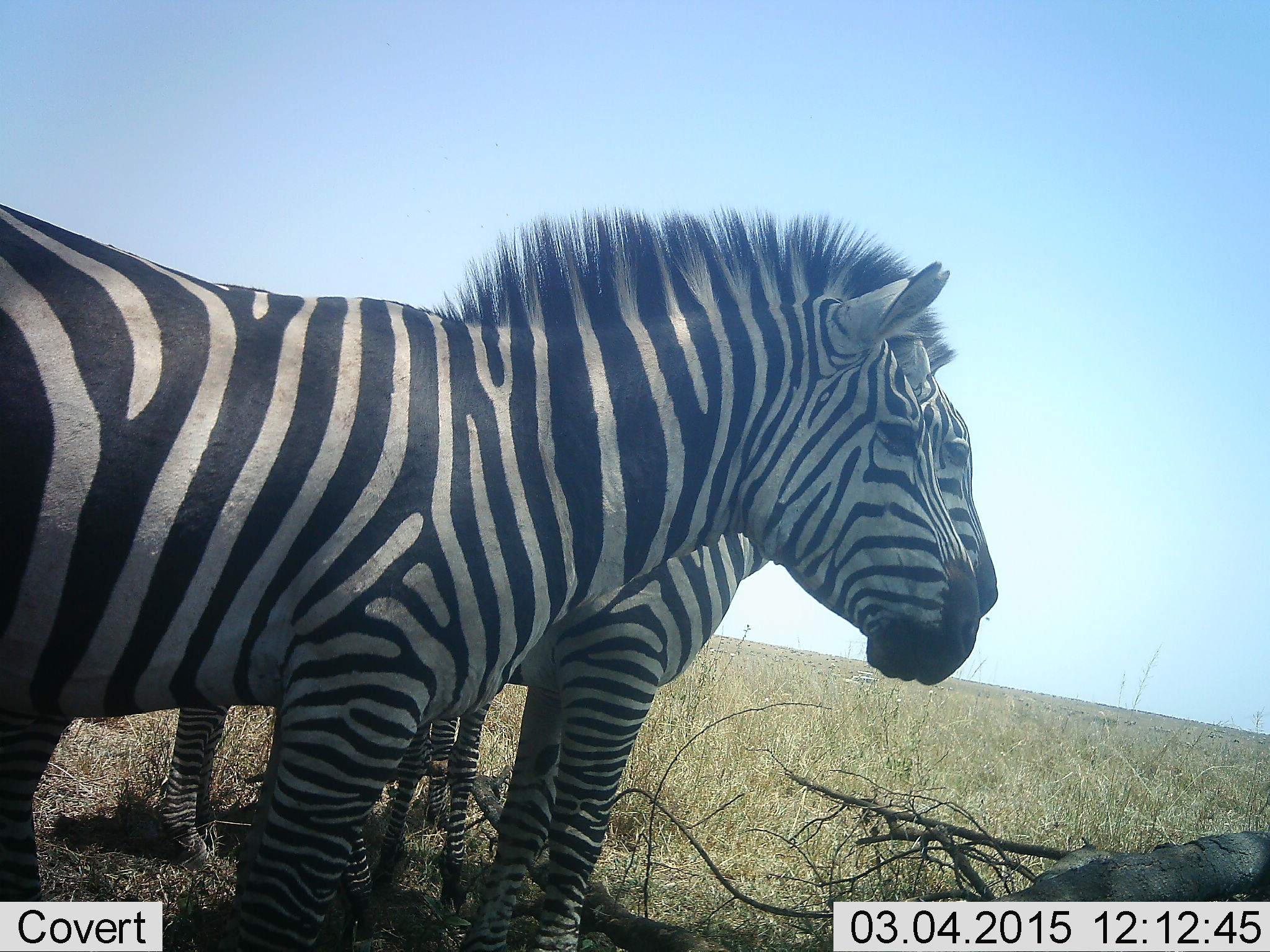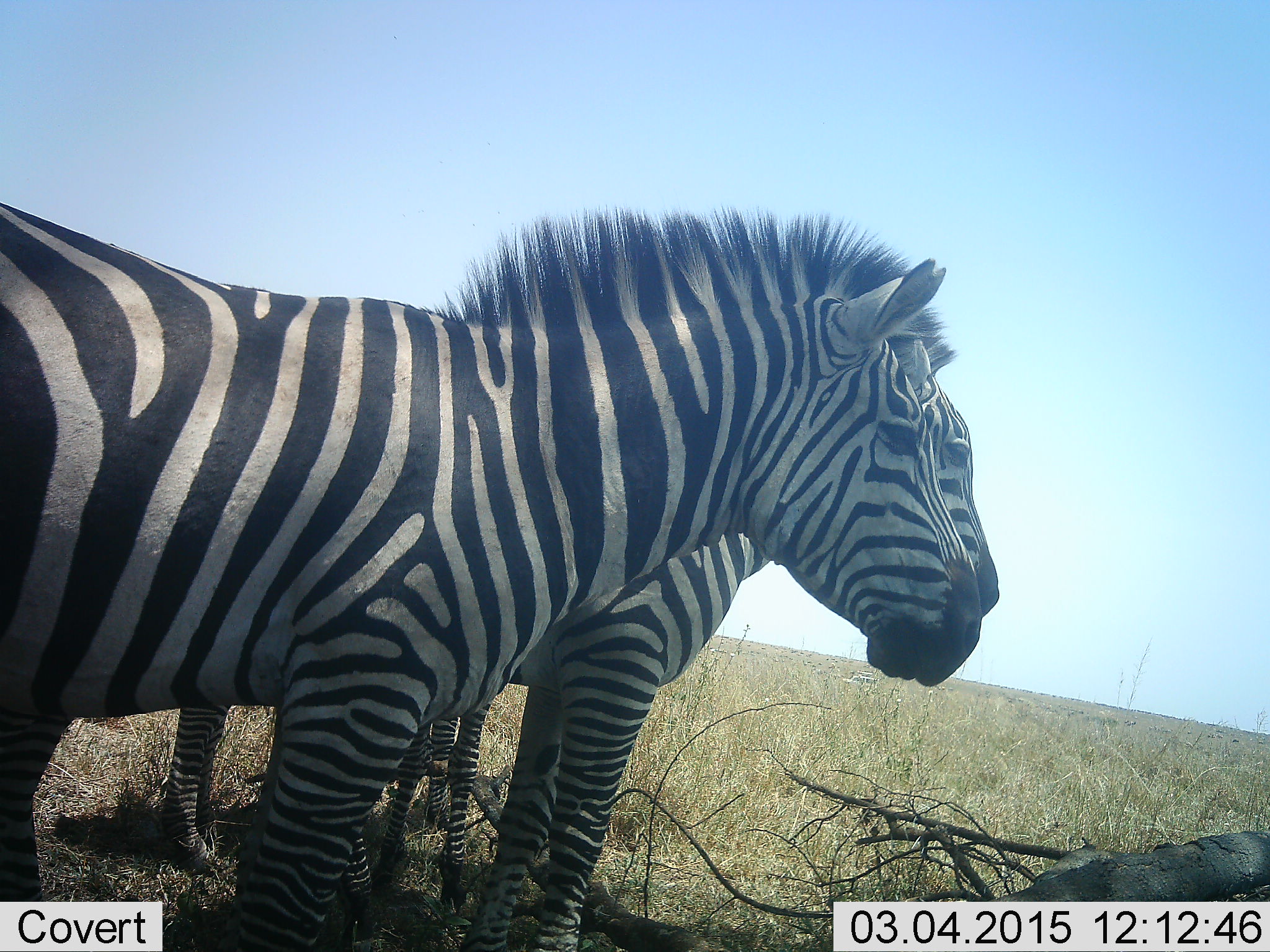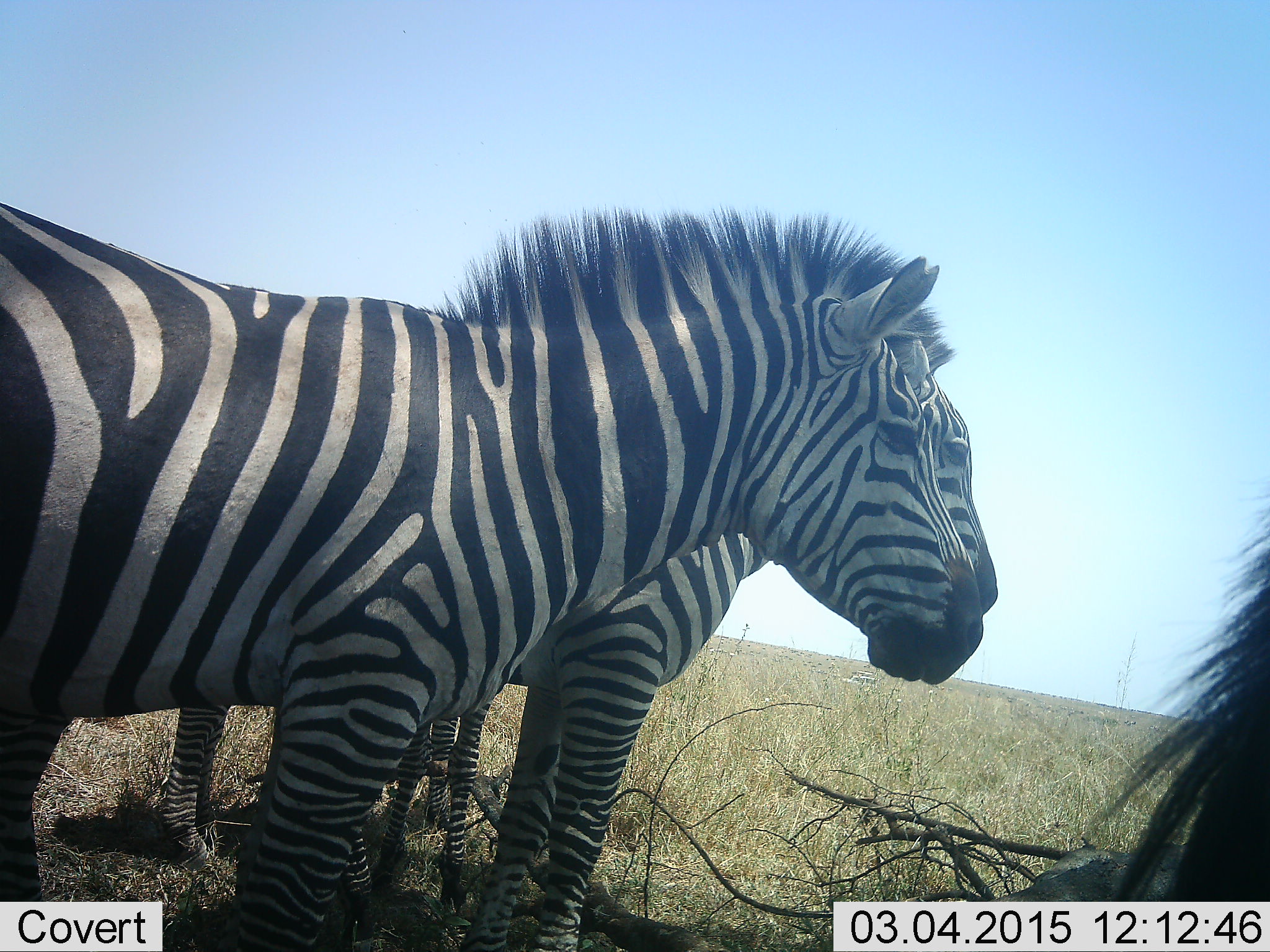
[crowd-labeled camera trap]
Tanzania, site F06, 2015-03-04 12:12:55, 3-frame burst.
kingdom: Animalia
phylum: Chordata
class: Mammalia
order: Perissodactyla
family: Equidae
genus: Equus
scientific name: Equus quagga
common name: plains zebra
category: zebra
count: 4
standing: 100%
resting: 0%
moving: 0%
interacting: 0%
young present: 30%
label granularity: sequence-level